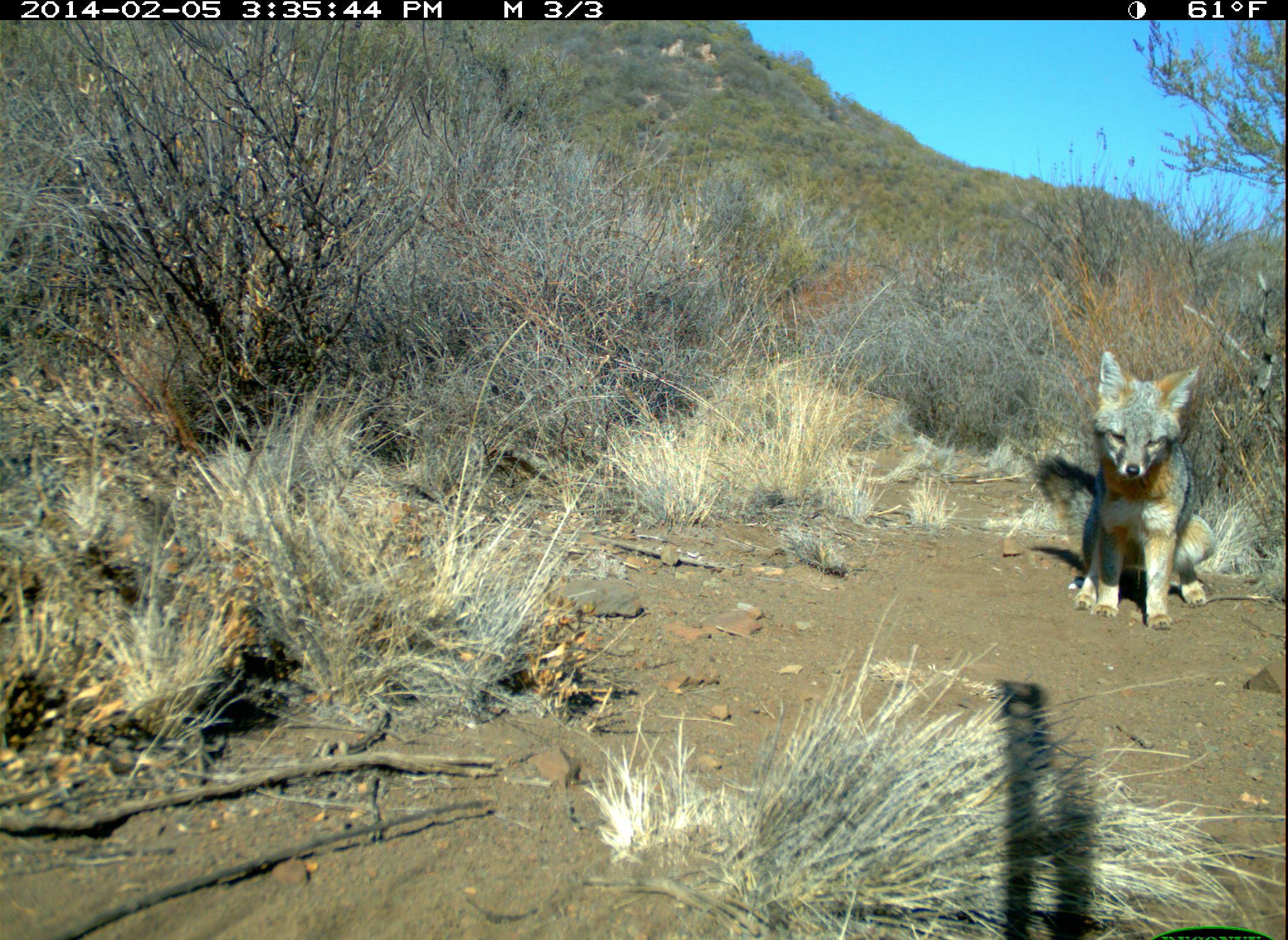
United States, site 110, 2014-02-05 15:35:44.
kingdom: Animalia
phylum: Chordata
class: Mammalia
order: Carnivora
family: Canidae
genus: Urocyon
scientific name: Urocyon cinereoargenteus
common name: gray fox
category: fox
Fox (gray fox) (Urocyon cinereoargenteus).